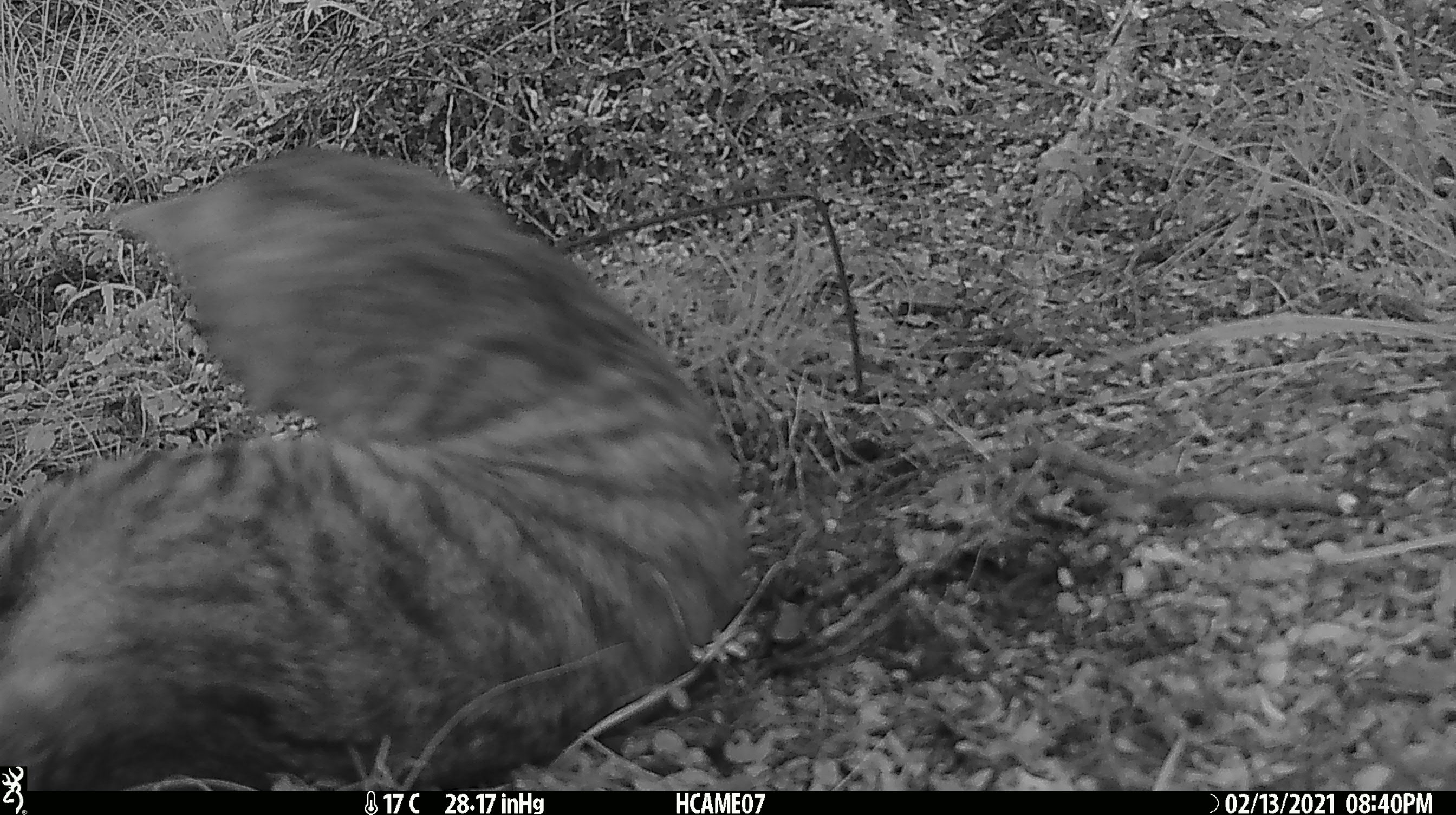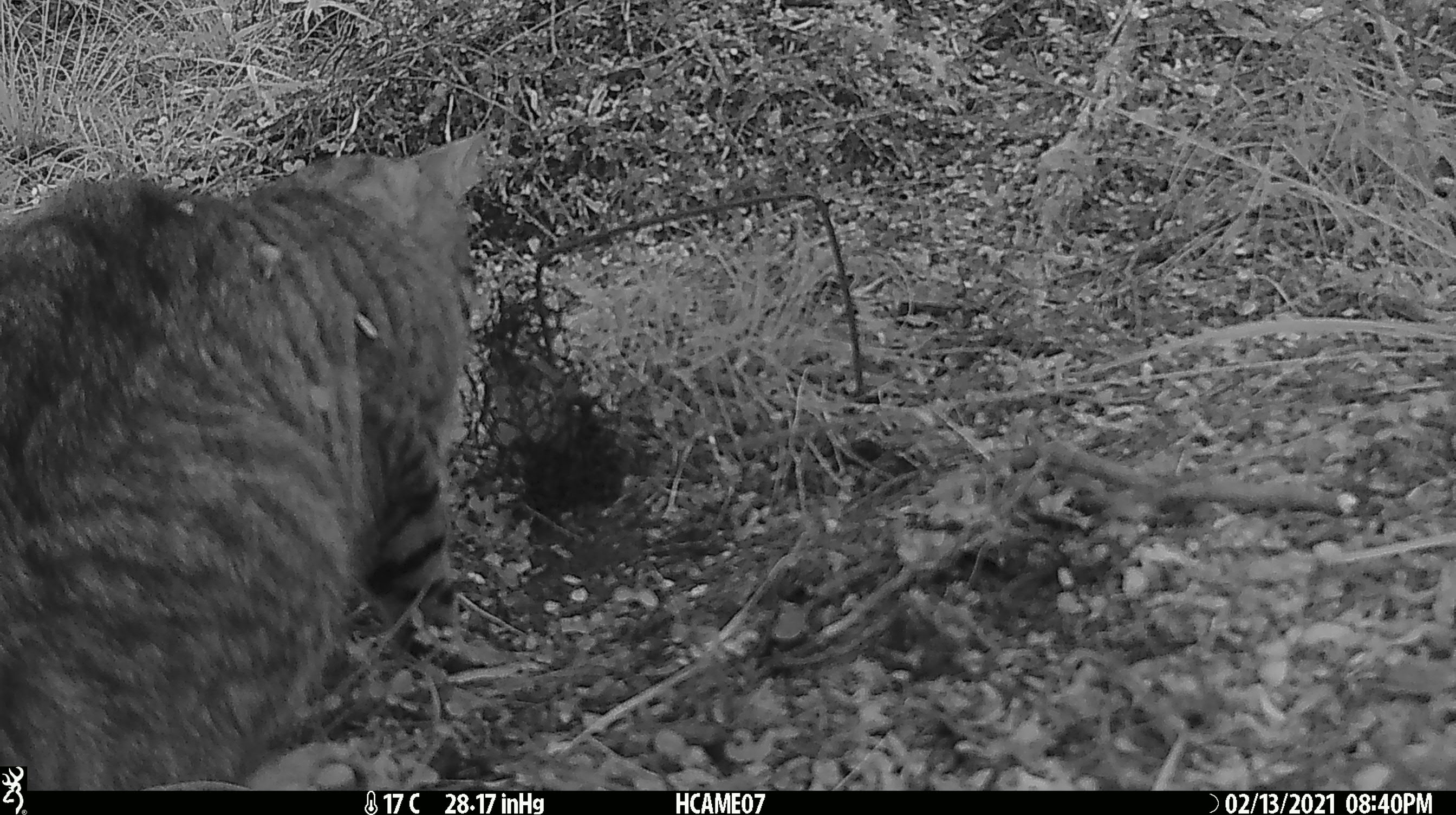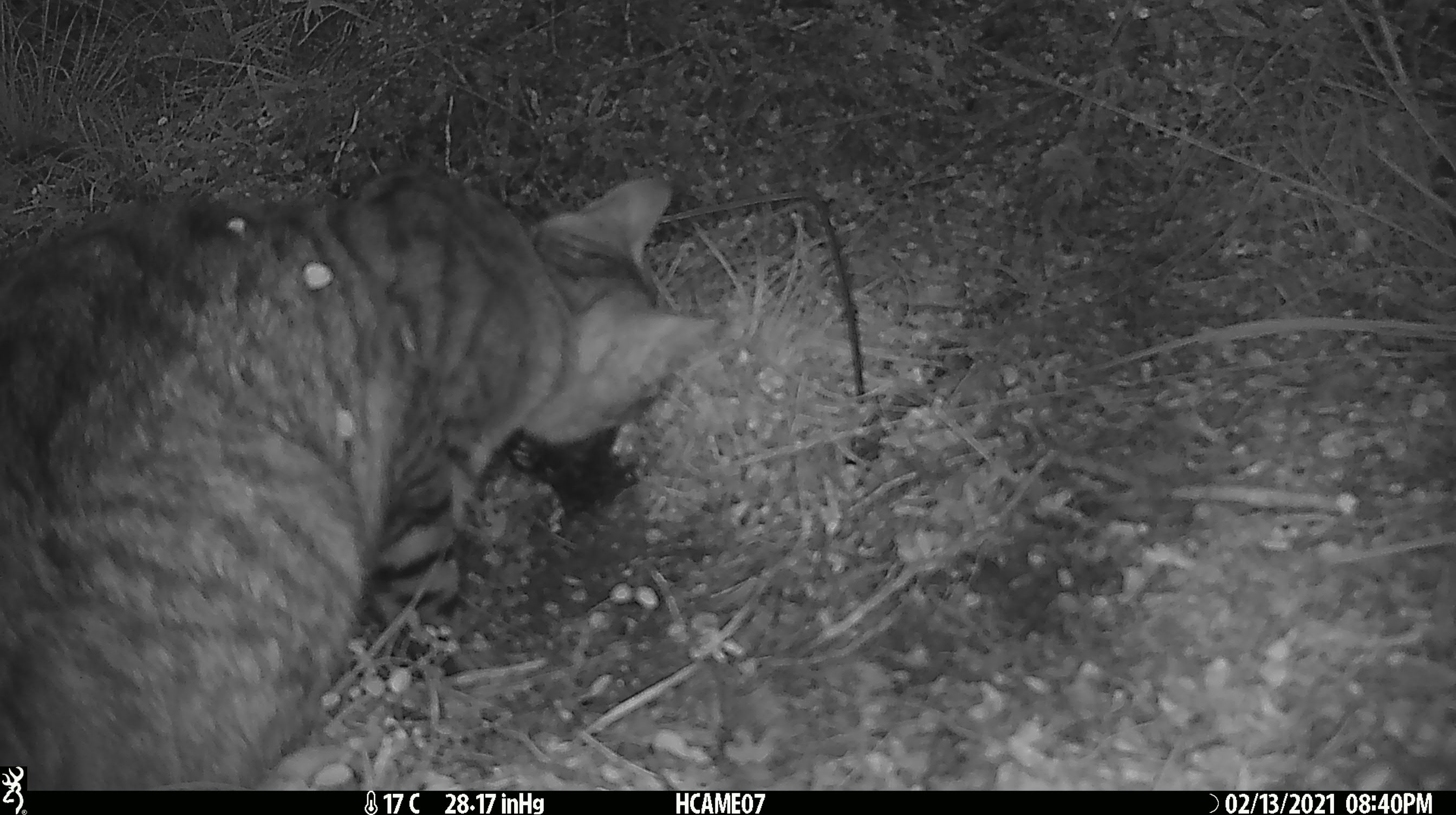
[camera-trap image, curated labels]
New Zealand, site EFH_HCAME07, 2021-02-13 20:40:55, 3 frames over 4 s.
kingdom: Animalia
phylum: Chordata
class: Mammalia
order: Carnivora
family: Felidae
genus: Felis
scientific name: Felis catus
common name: domestic cat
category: cat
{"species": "cat (domestic cat) (Felis catus)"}